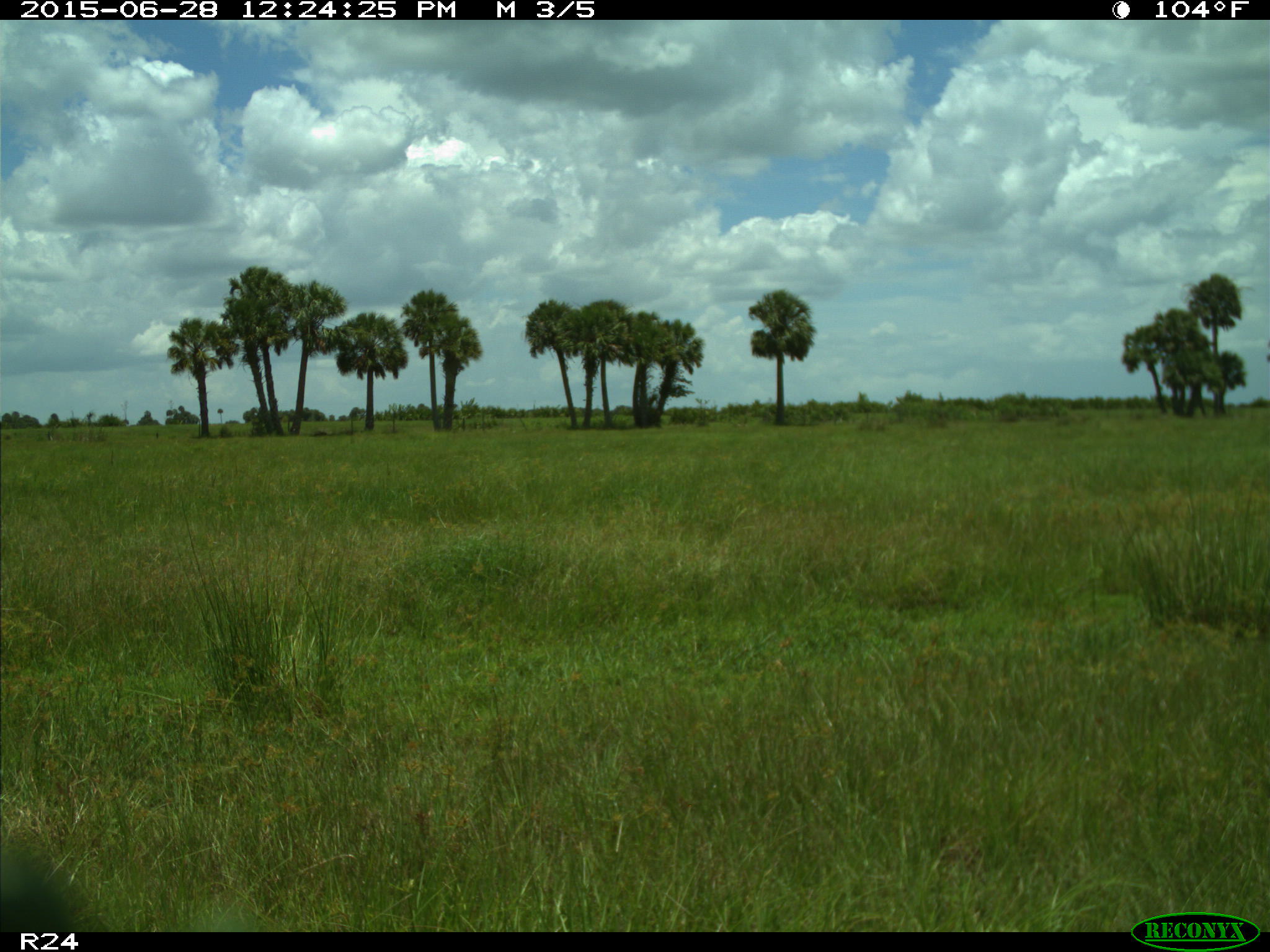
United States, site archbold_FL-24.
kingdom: Animalia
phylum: Chordata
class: Mammalia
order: Artiodactyla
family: Bovidae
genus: Bos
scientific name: Bos taurus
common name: domestic cow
Bos taurus (domestic cow).